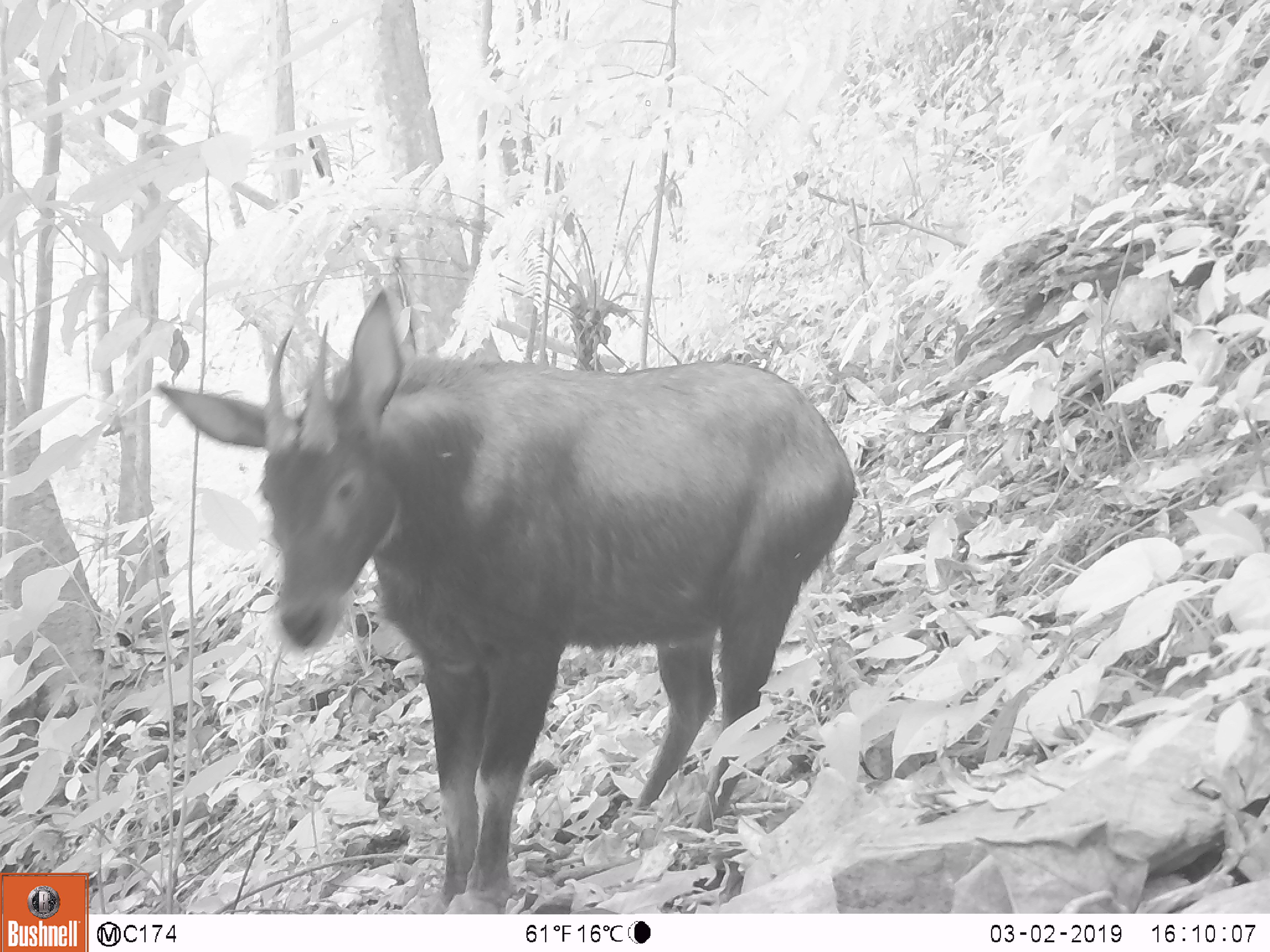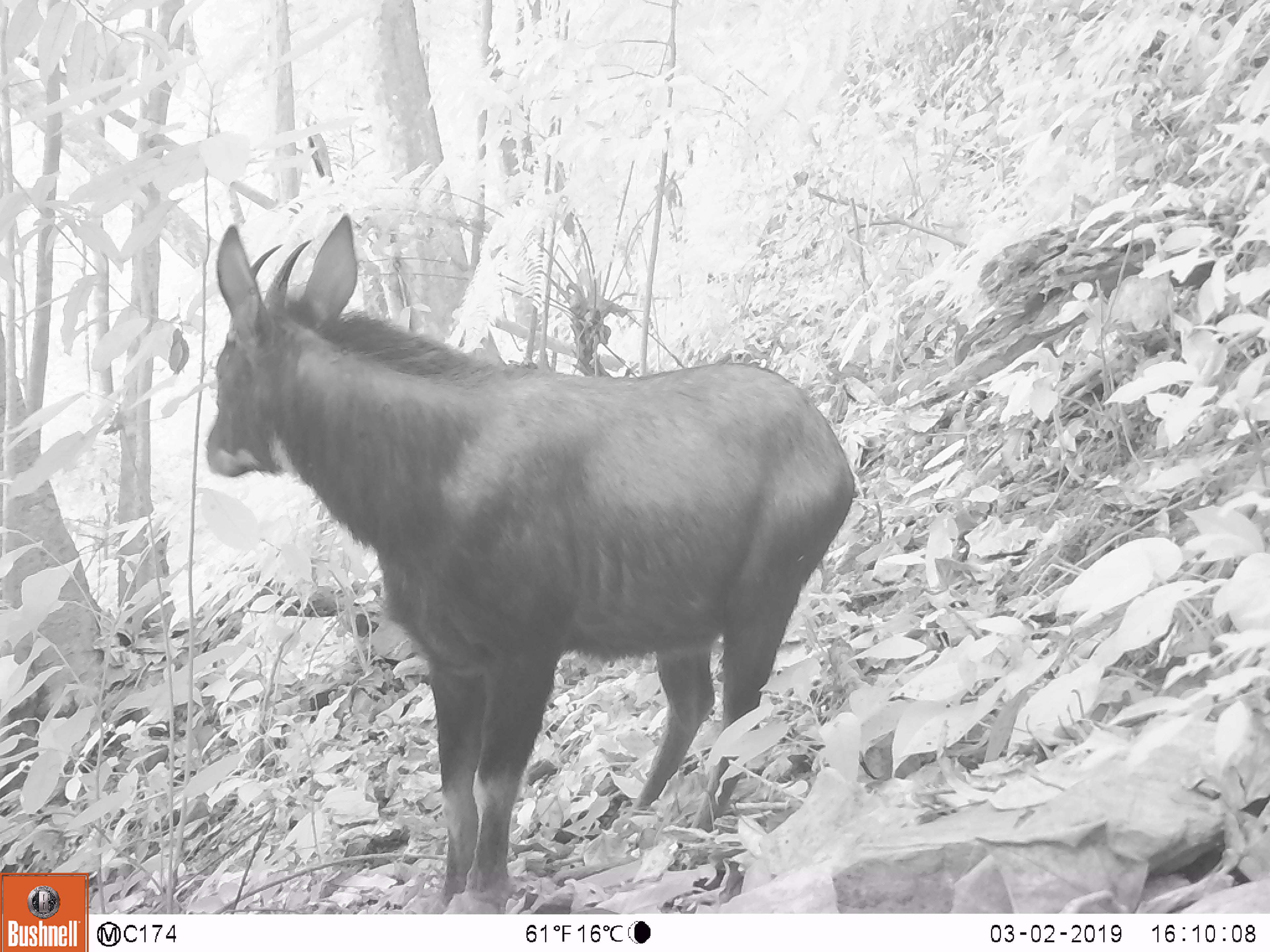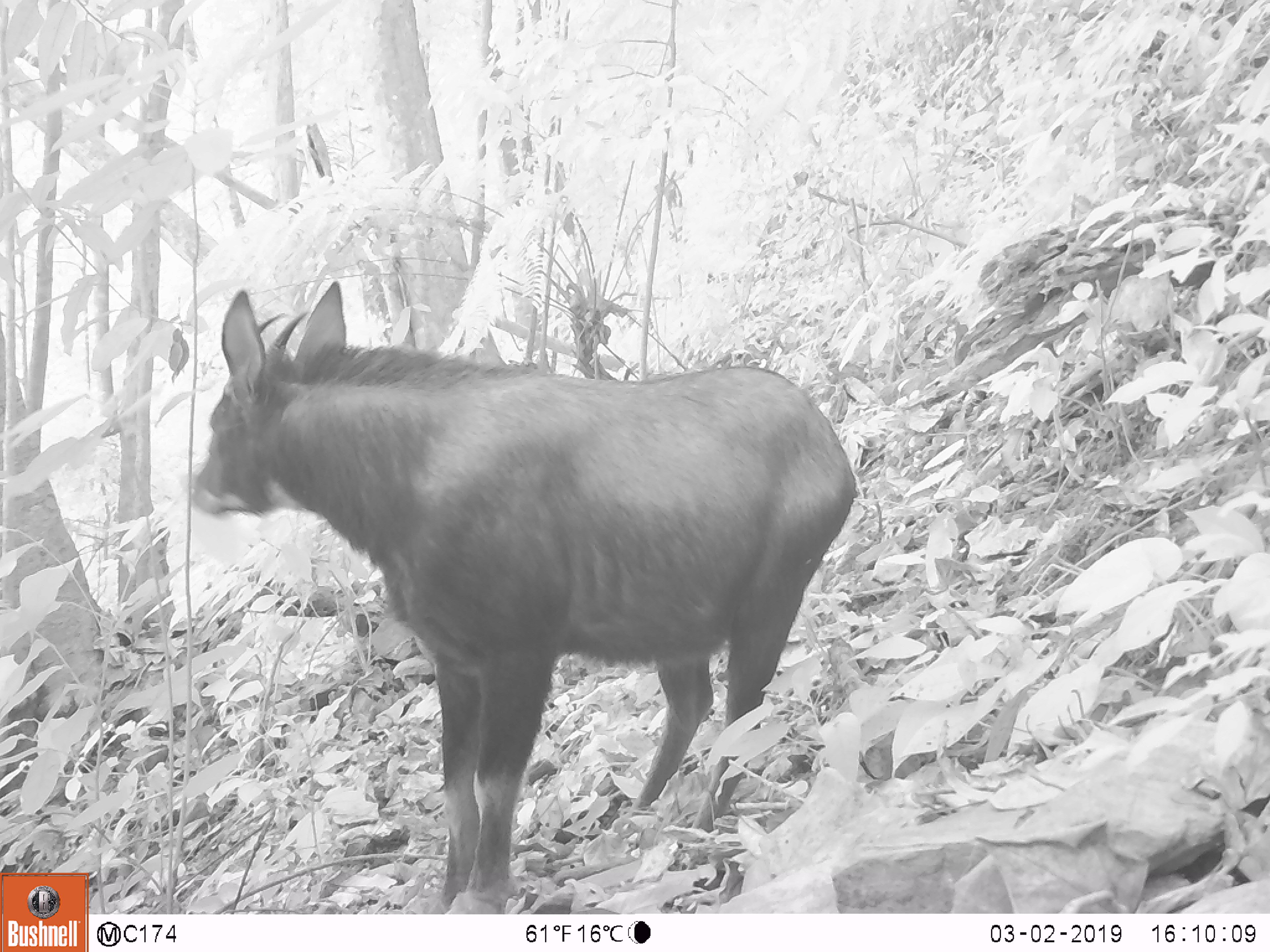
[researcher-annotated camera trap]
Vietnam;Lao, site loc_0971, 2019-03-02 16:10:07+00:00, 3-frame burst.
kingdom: Animalia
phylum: Chordata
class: Mammalia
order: Artiodactyla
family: Bovidae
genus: Capricornis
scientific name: Capricornis sumatraensis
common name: chinese serow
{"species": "chinese serow (Capricornis sumatraensis)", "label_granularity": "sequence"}